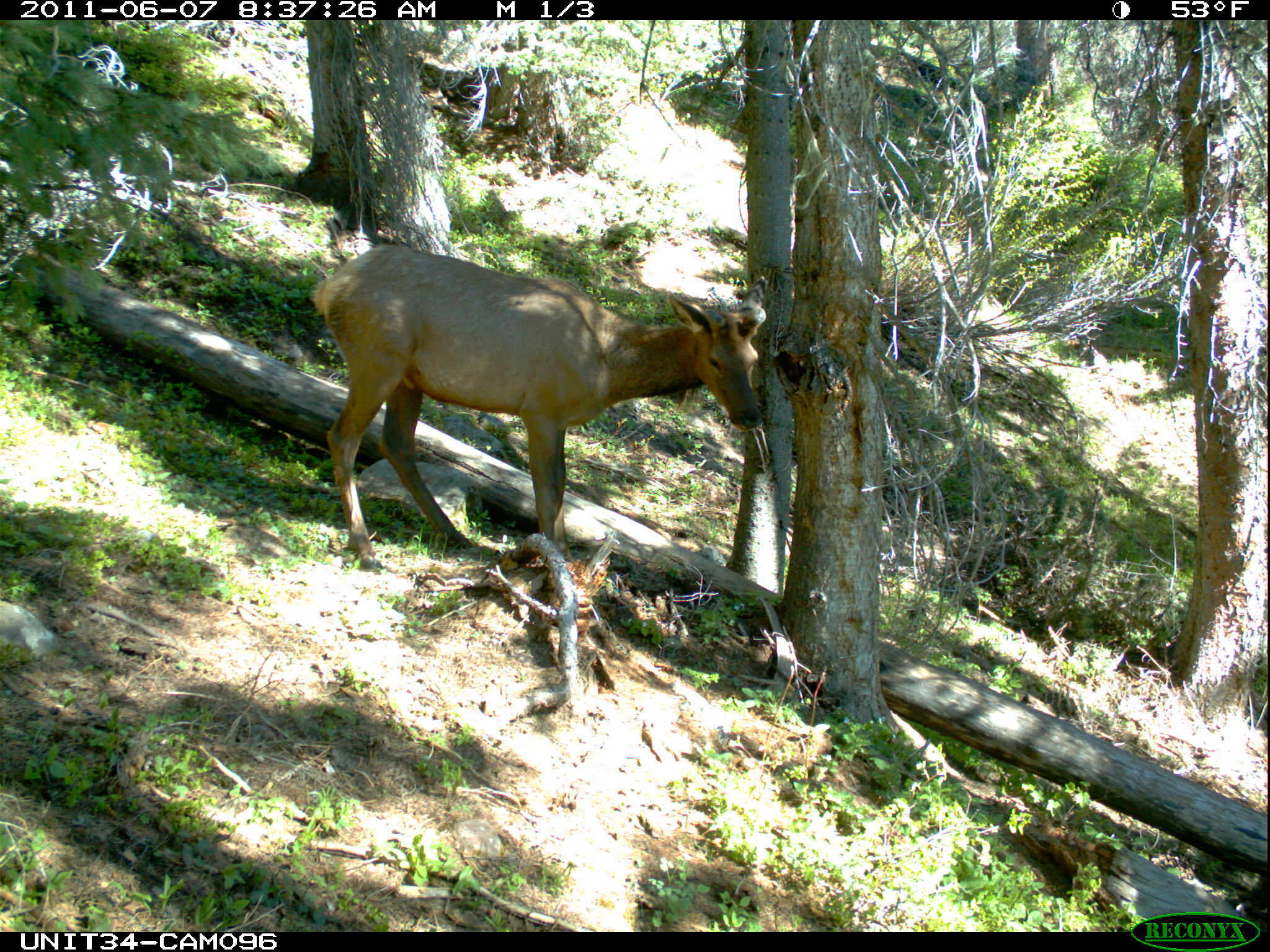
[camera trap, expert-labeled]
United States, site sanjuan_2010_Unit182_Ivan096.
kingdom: Animalia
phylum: Chordata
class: Mammalia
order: Artiodactyla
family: Cervidae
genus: Cervus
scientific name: Cervus elaphus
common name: red deer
Cervus elaphus (red deer).